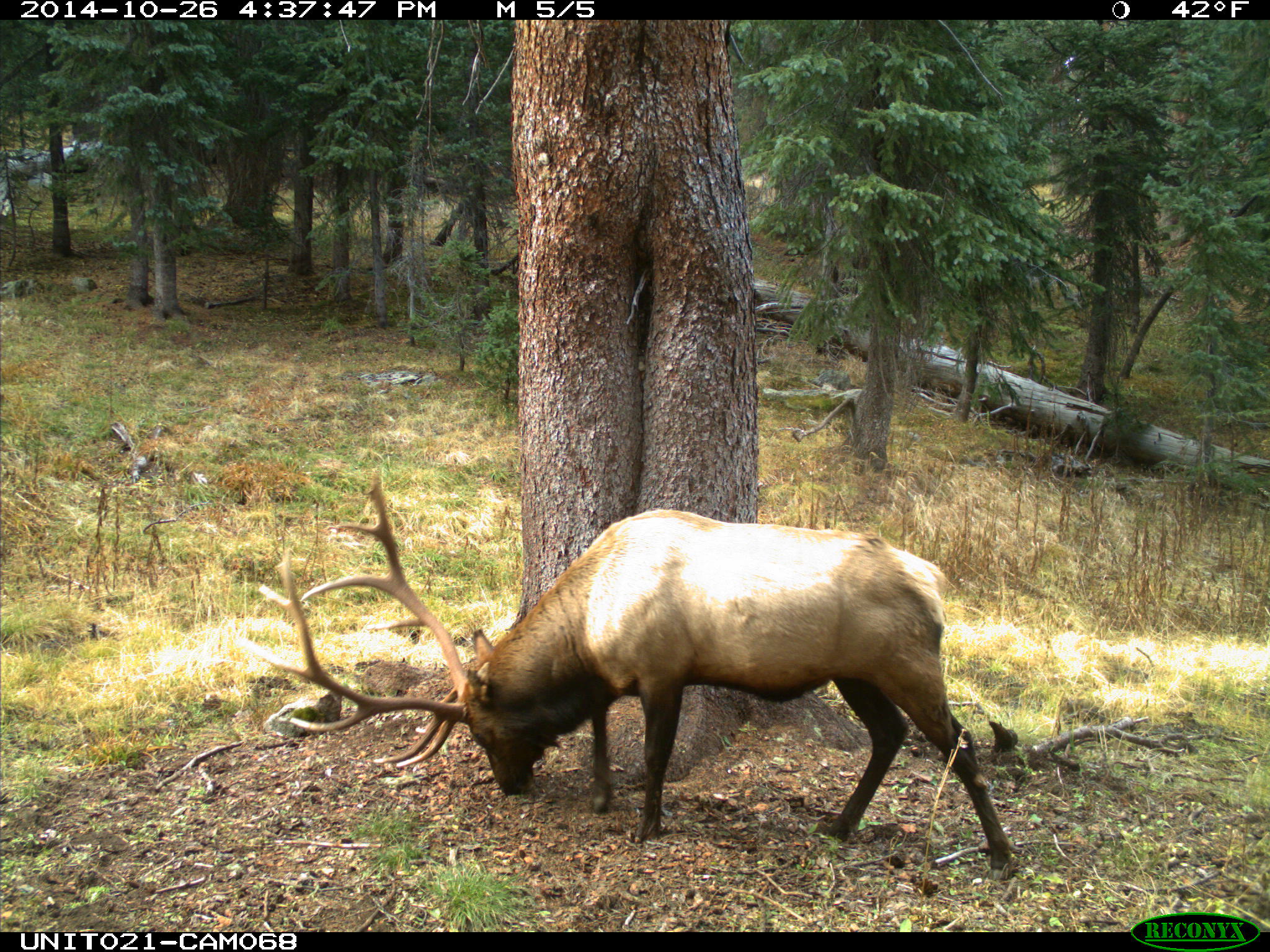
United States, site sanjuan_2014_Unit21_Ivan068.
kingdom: Animalia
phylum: Chordata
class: Mammalia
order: Artiodactyla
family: Cervidae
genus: Cervus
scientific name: Cervus elaphus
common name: red deer